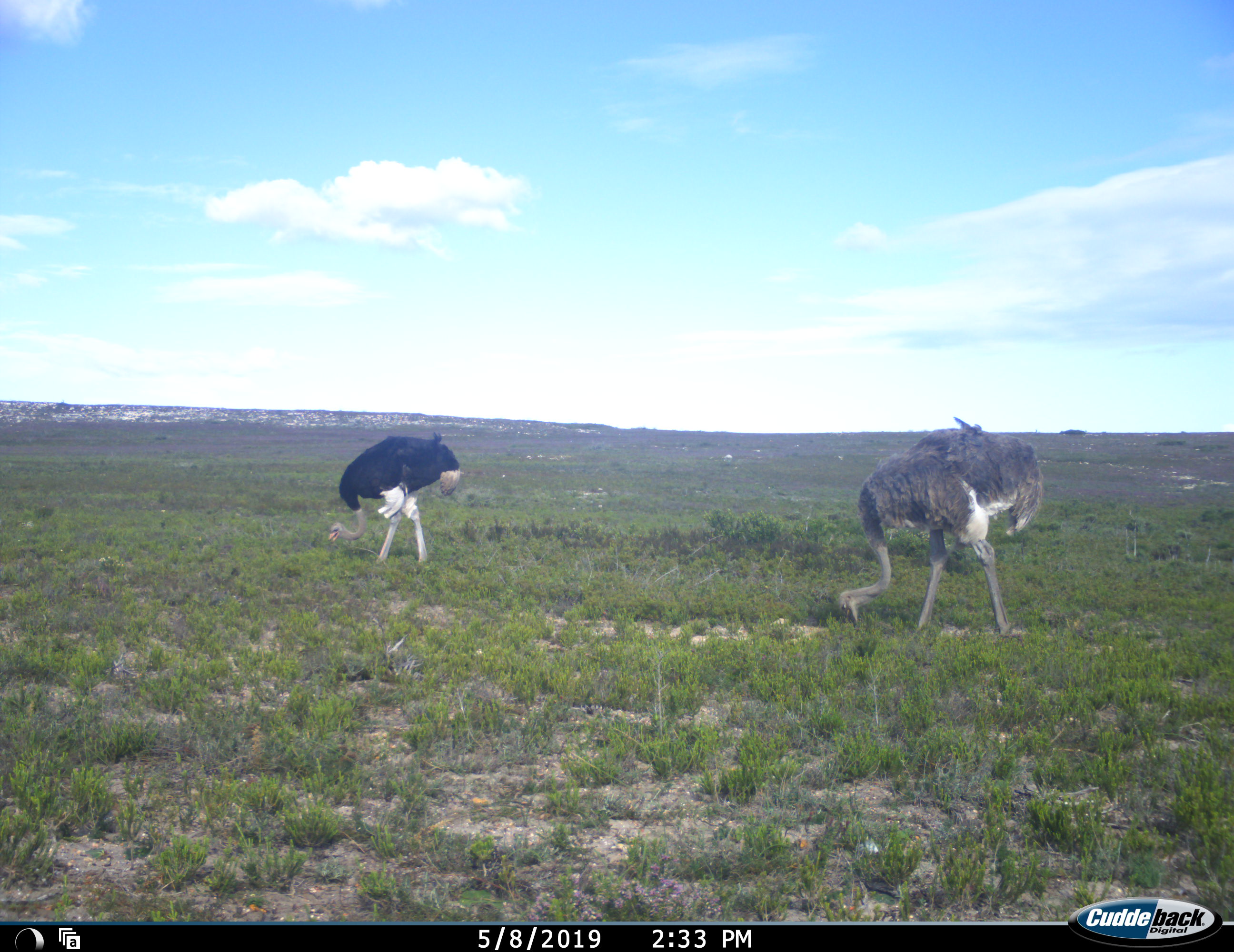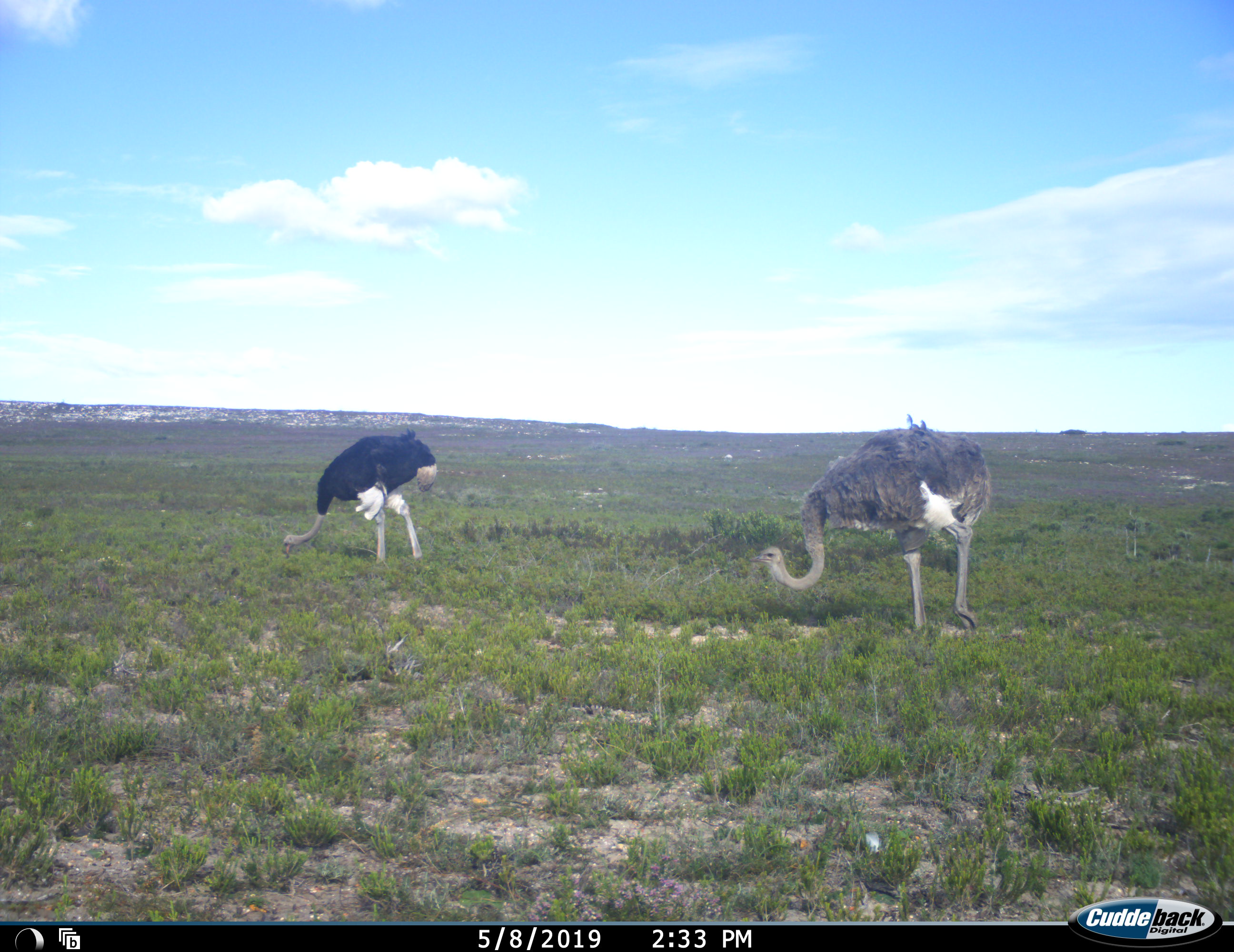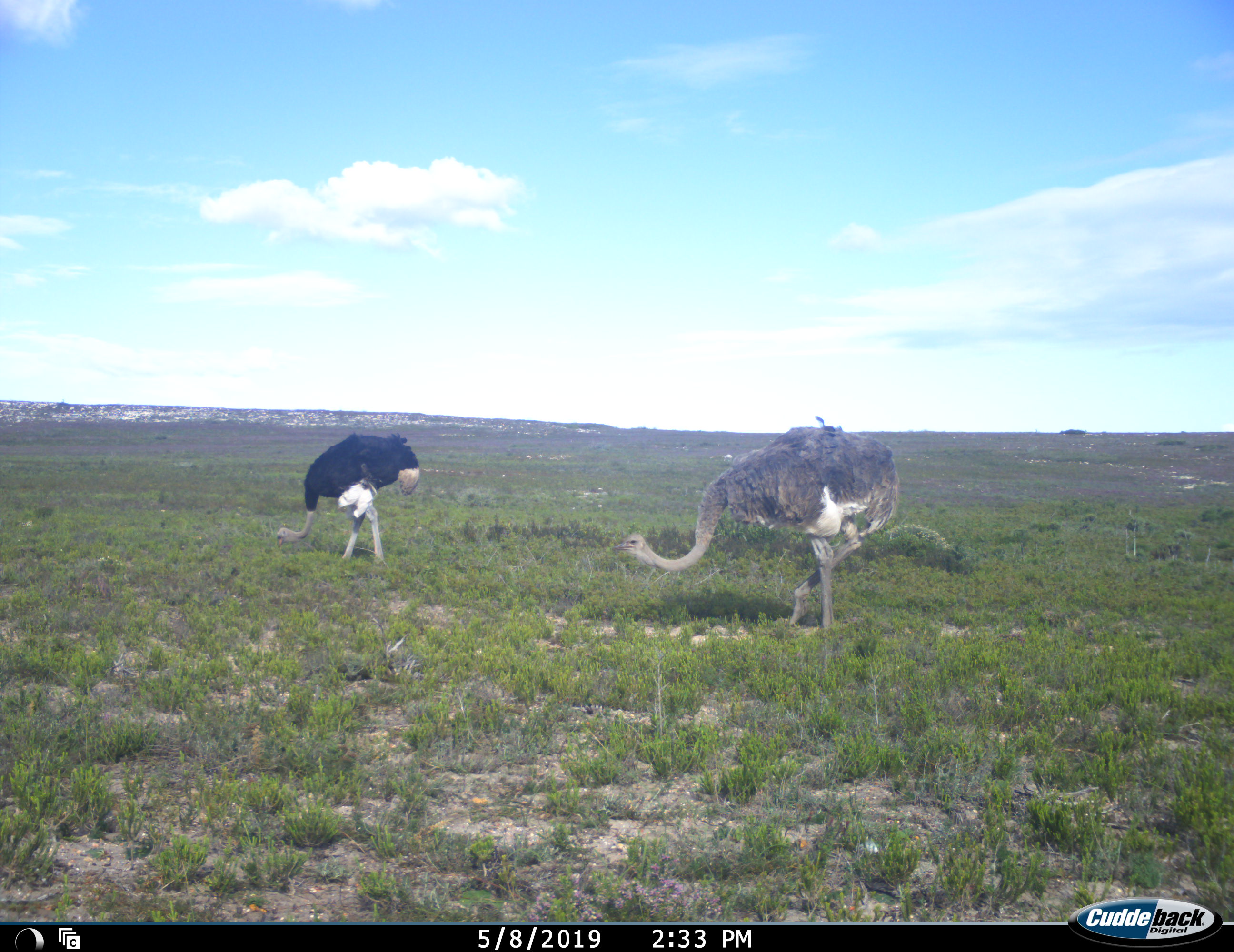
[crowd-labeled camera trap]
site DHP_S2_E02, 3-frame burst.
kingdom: Animalia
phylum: Chordata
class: Aves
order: Struthioniformes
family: Struthionidae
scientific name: Struthionidae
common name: ostrich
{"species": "ostrich (Struthionidae)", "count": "2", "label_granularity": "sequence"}